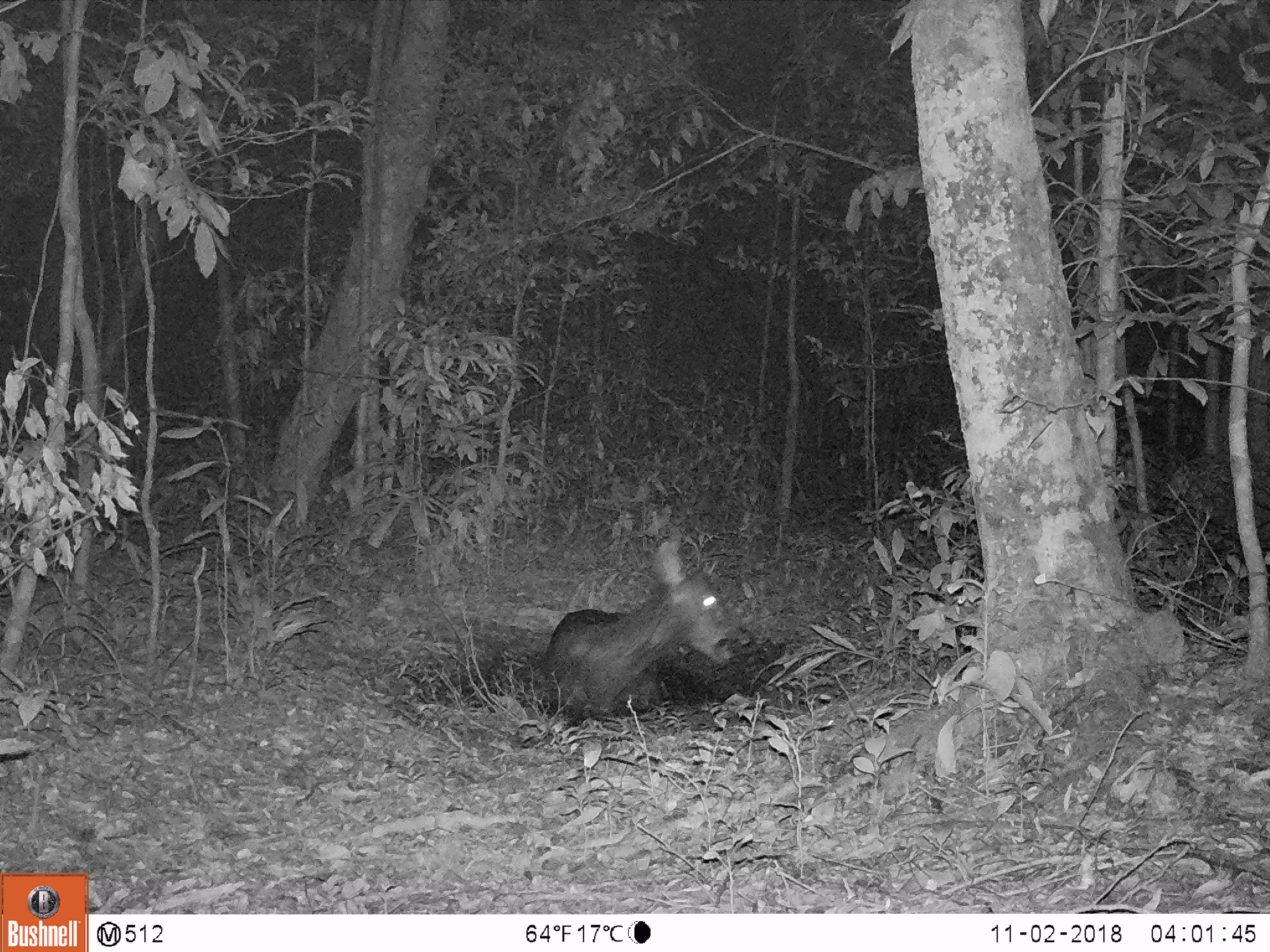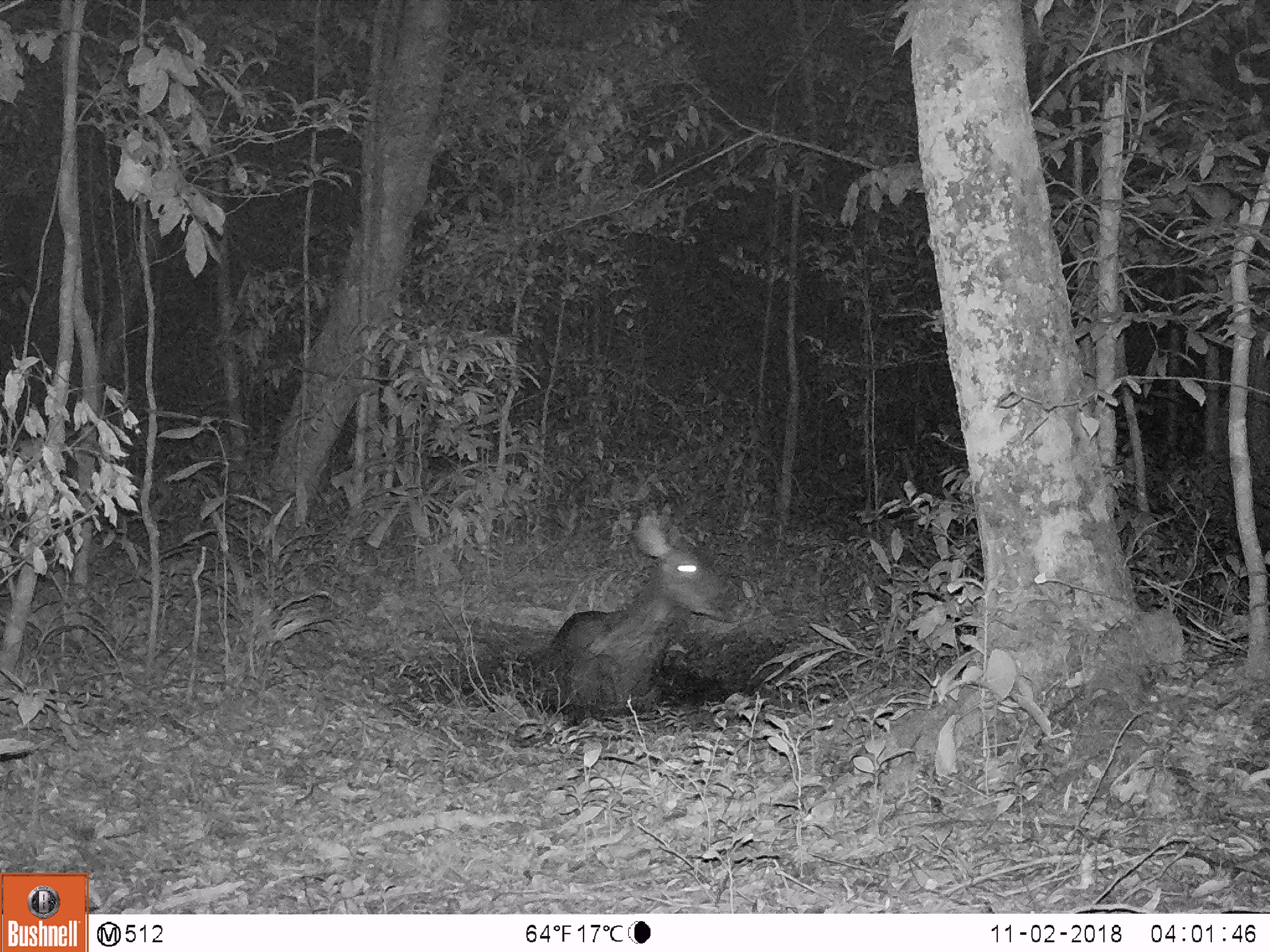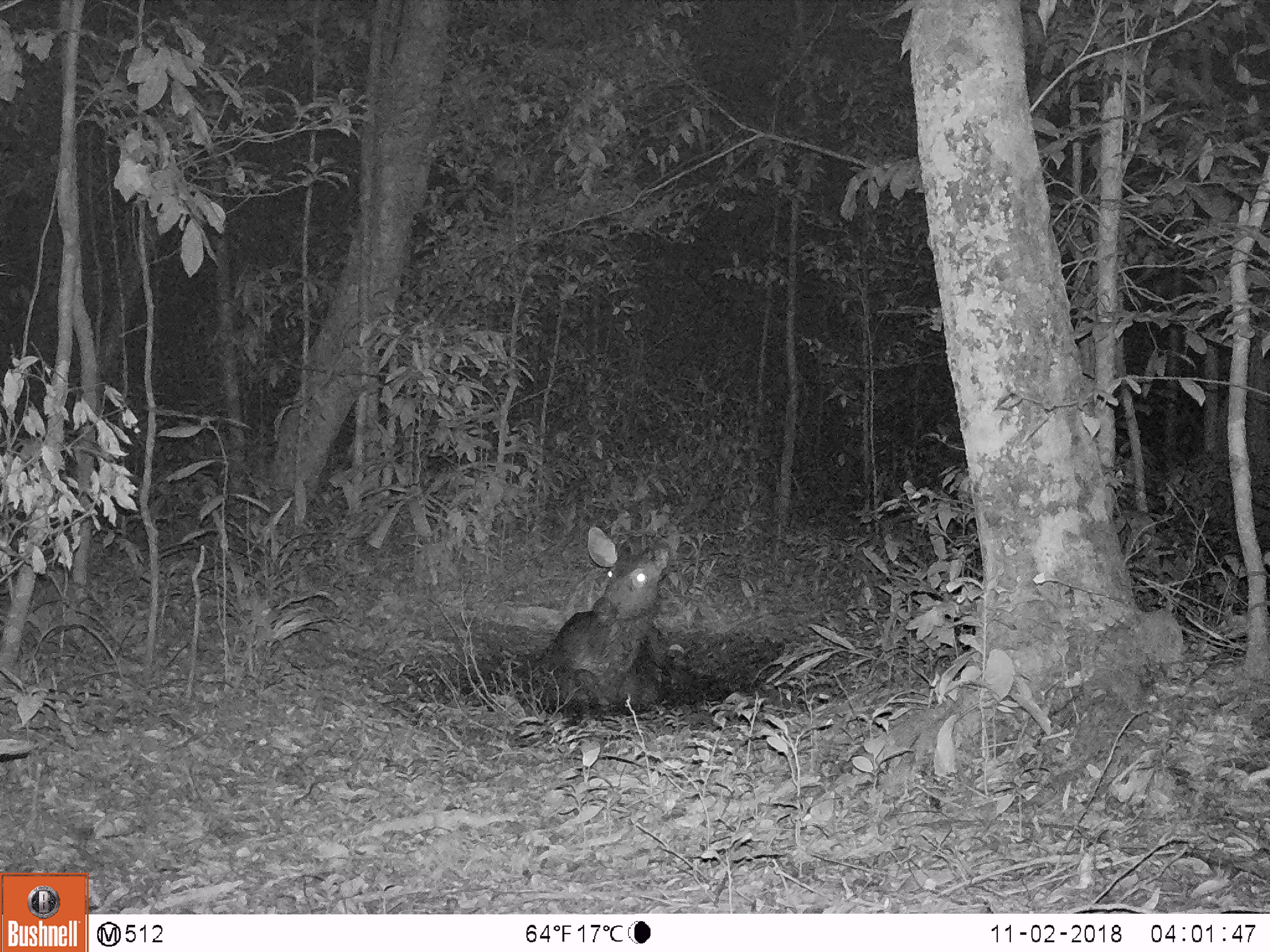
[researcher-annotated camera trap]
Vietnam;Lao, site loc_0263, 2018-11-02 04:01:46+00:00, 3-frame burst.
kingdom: Animalia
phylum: Chordata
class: Mammalia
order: Artiodactyla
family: Cervidae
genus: Rusa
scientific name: Rusa unicolor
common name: sambar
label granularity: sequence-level